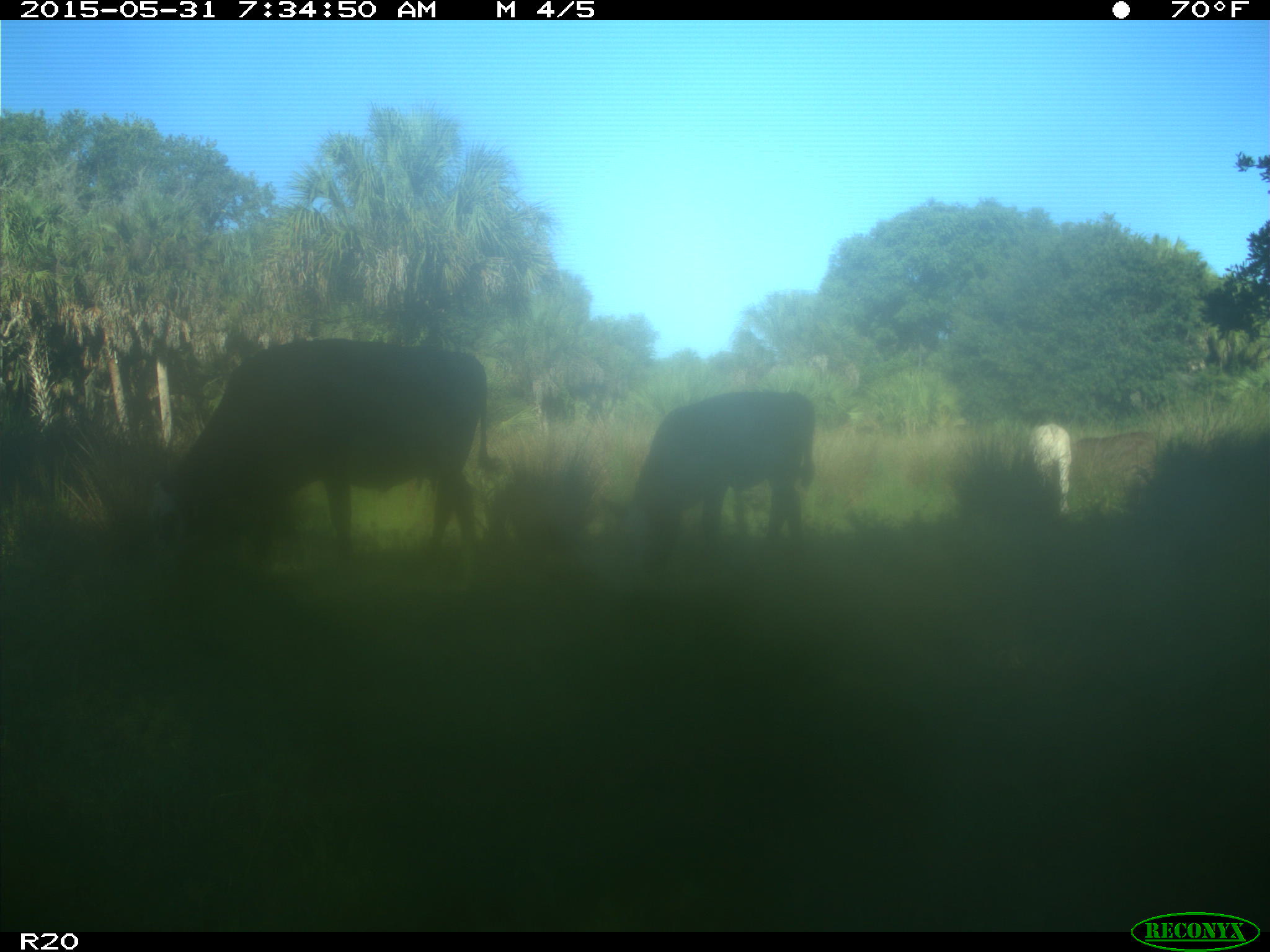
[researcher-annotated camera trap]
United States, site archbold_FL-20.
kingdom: Animalia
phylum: Chordata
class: Mammalia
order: Artiodactyla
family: Bovidae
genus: Bos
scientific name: Bos taurus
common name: domestic cow